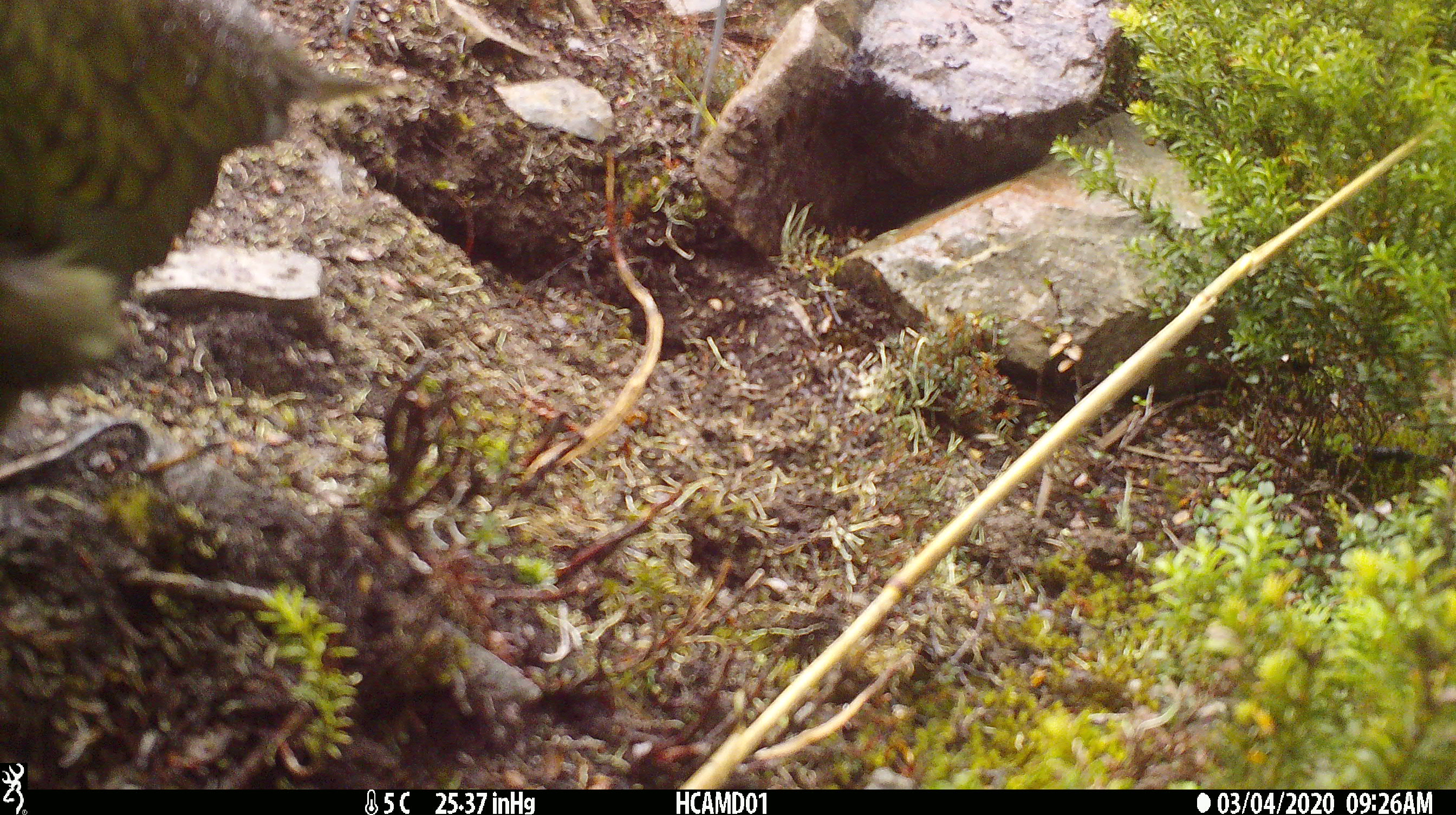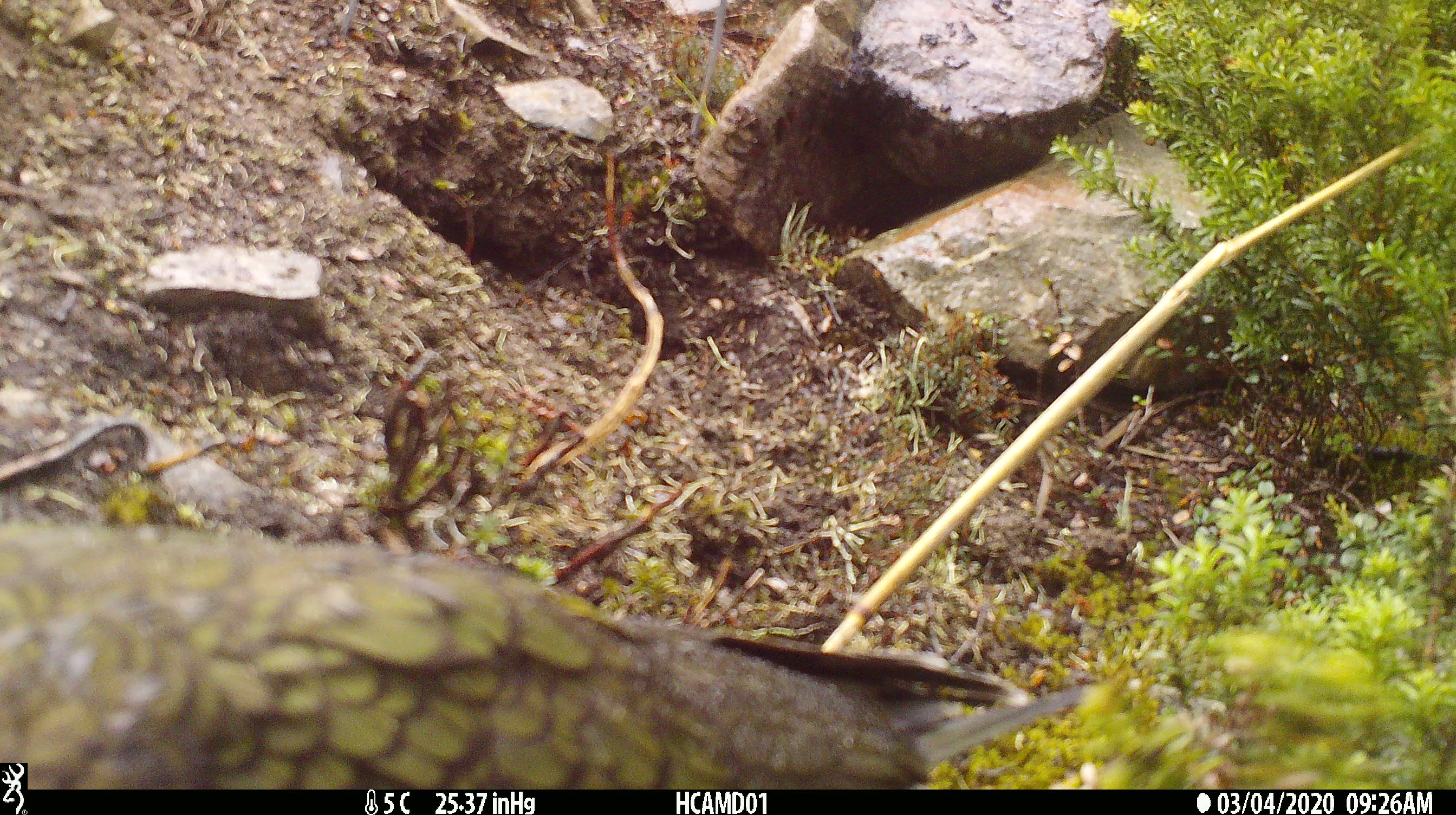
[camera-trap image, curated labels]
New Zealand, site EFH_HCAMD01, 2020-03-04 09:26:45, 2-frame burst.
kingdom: Animalia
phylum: Chordata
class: Aves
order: Psittaciformes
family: Strigopidae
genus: Nestor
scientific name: Nestor notabilis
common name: kea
Kea (Nestor notabilis).